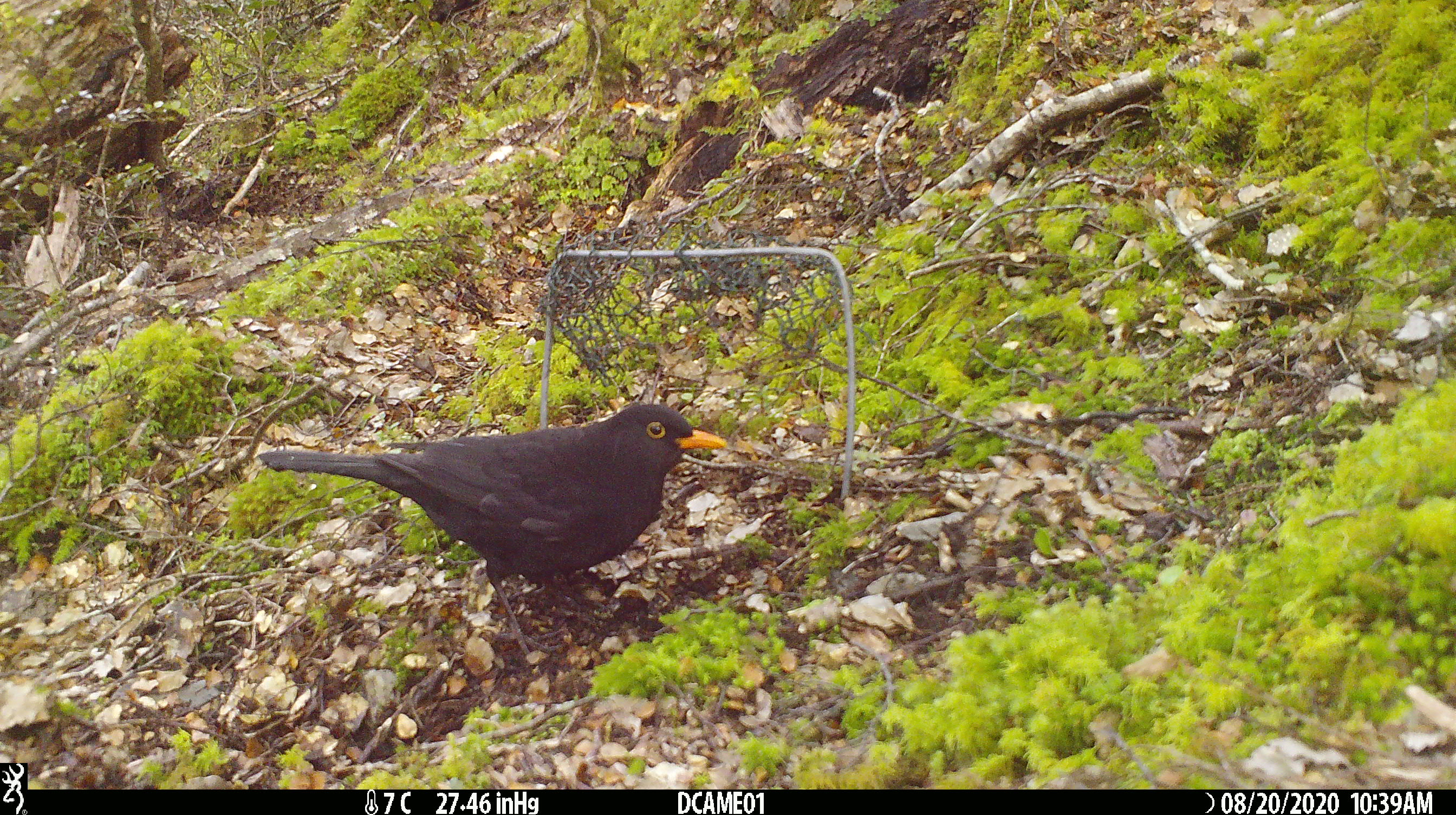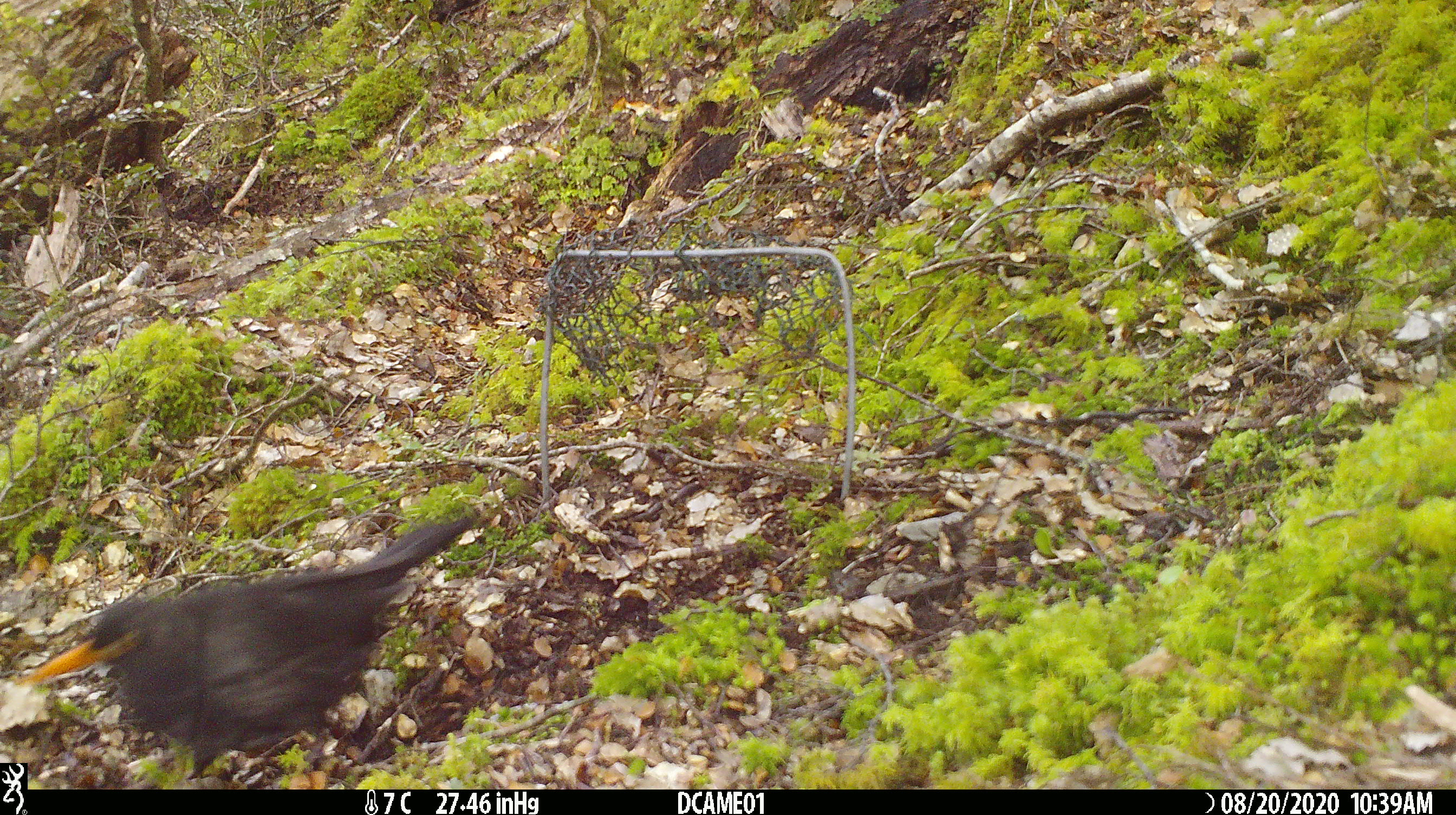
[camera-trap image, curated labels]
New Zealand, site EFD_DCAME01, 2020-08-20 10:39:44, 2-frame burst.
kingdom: Animalia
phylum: Chordata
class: Aves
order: Passeriformes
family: Turdidae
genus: Turdus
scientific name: Turdus merula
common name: eurasian blackbird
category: blackbird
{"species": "blackbird (eurasian blackbird) (Turdus merula)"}